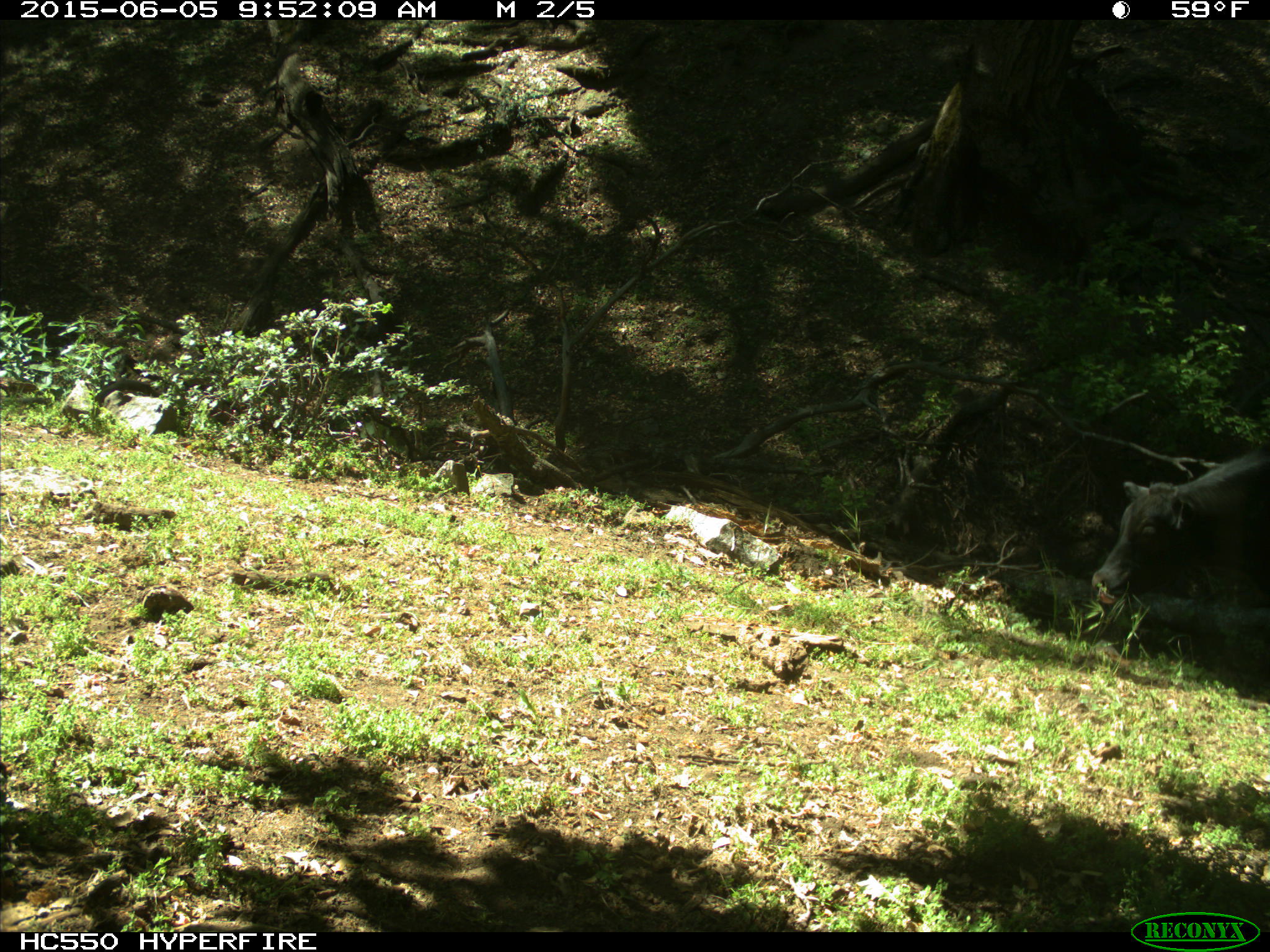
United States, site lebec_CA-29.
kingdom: Animalia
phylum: Chordata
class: Mammalia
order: Artiodactyla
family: Bovidae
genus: Bos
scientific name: Bos taurus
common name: domestic cow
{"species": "Bos taurus (domestic cow)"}